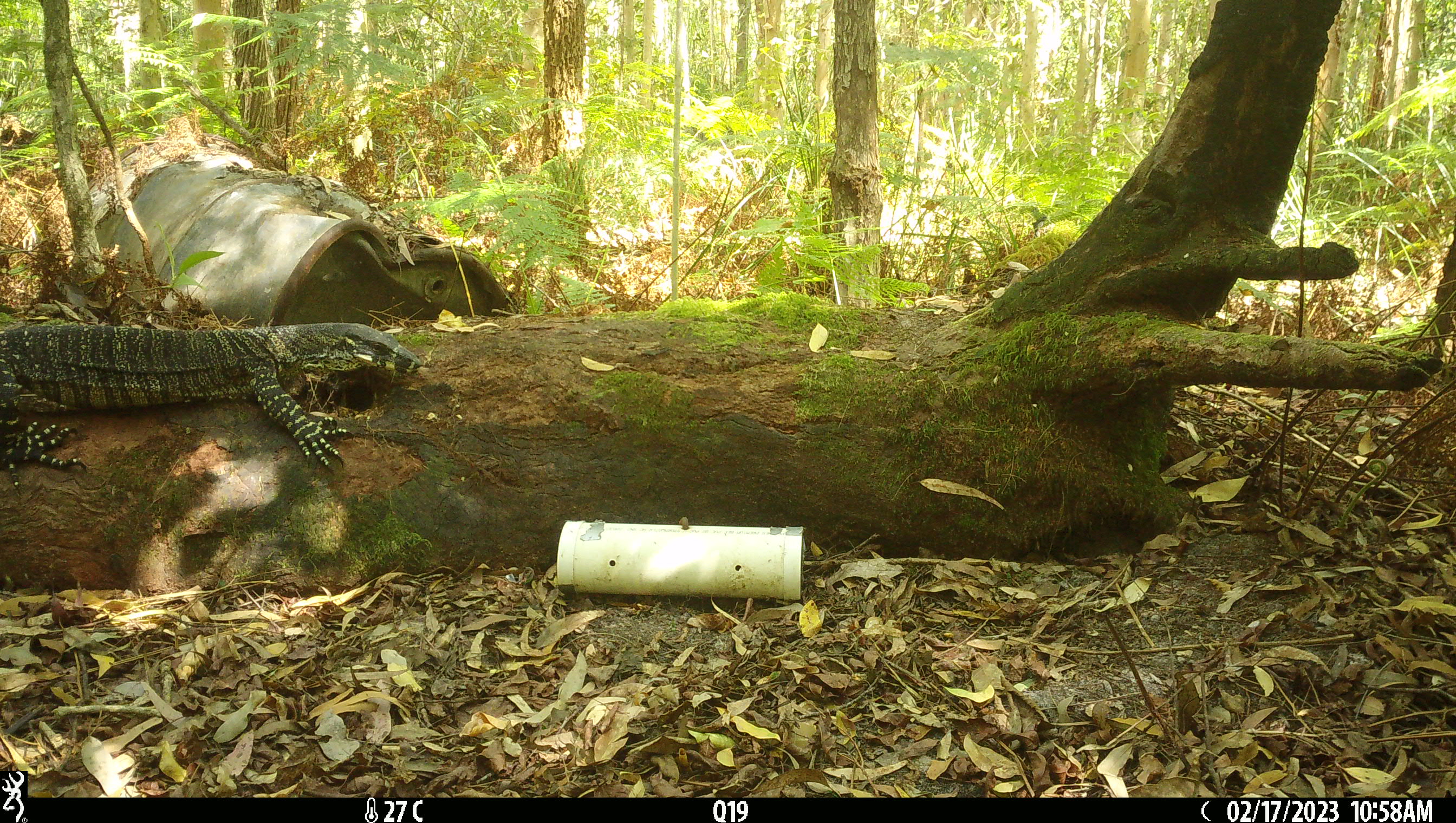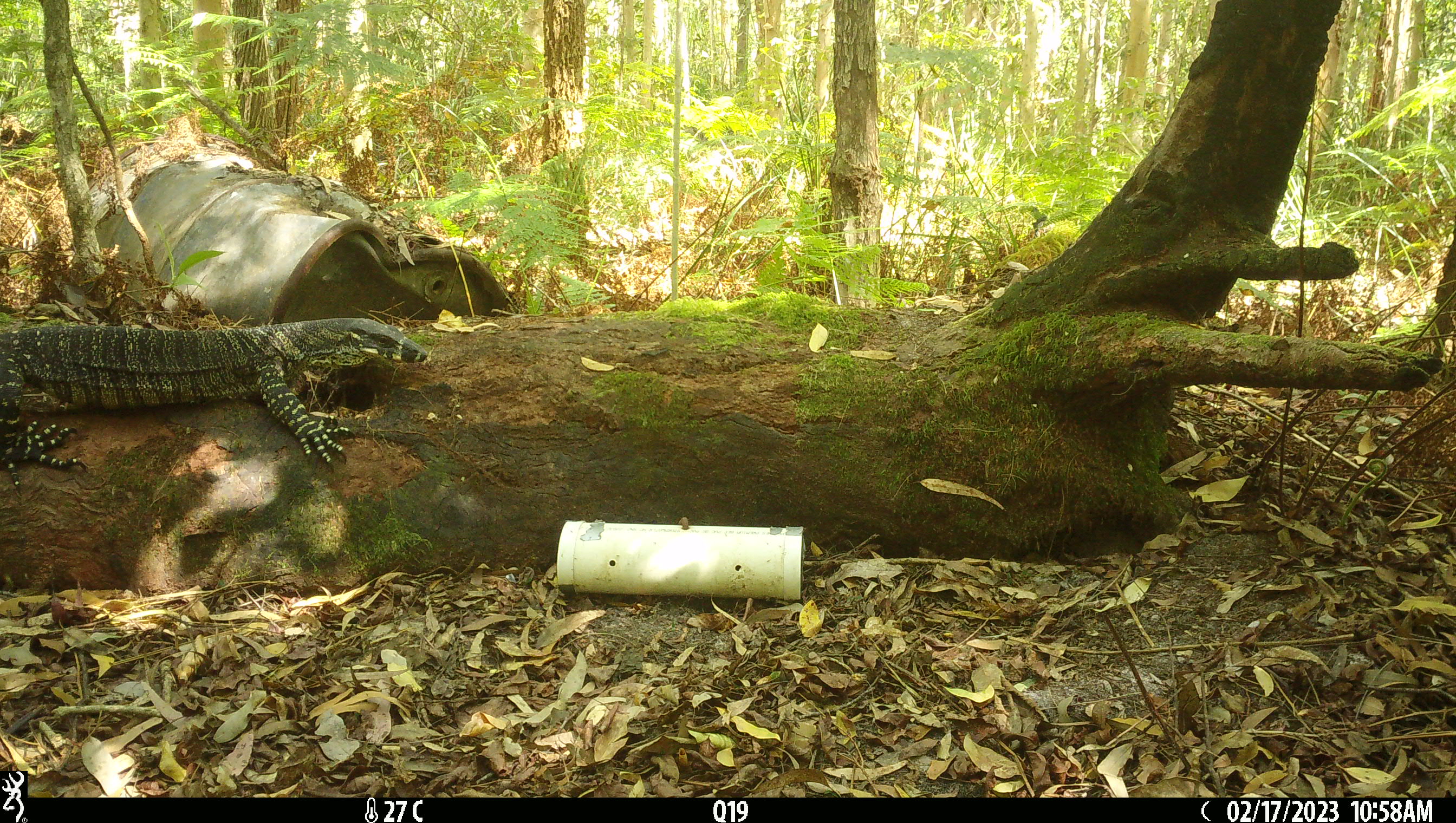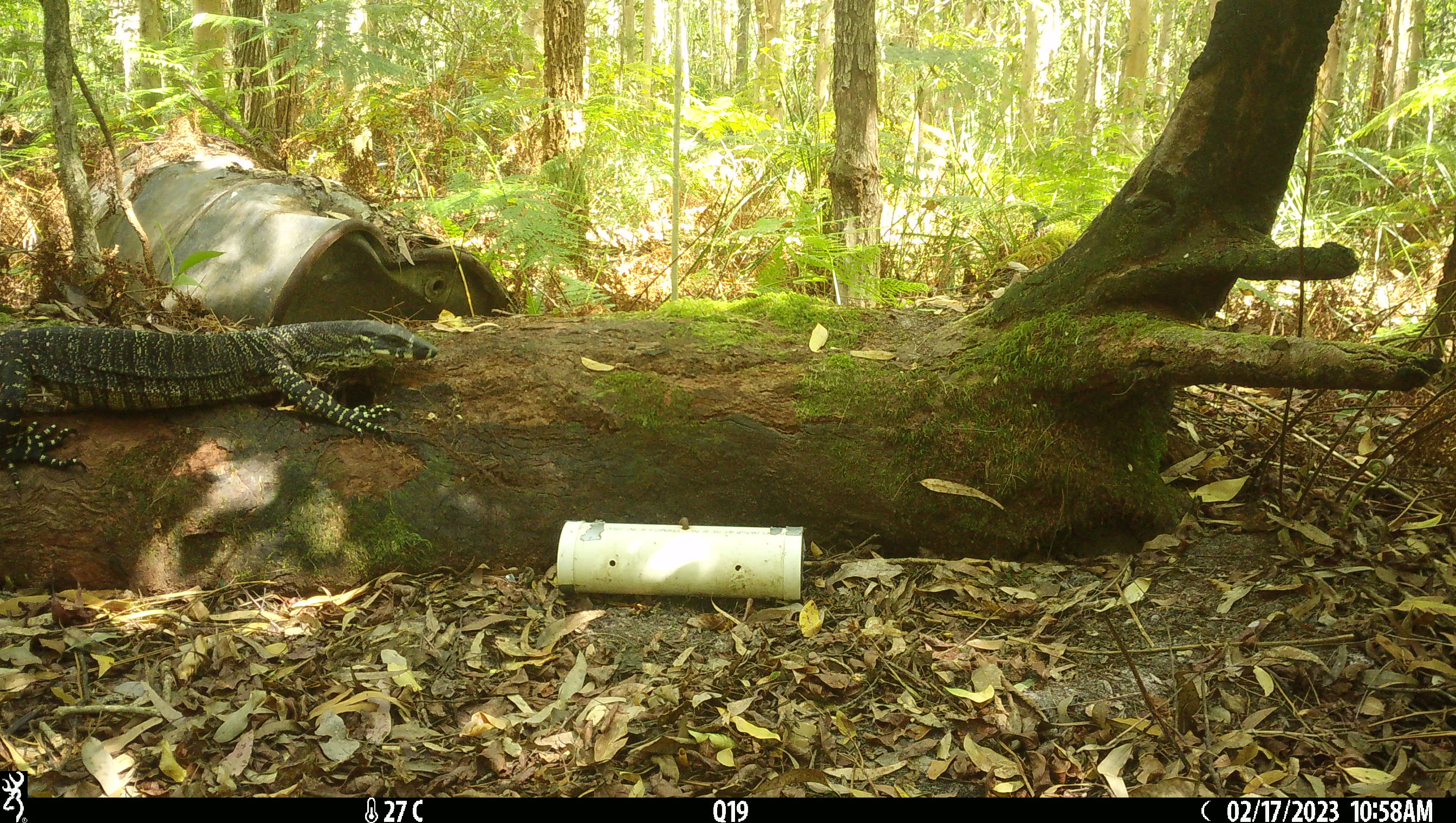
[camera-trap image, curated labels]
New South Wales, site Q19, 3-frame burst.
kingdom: Animalia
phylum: Chordata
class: Reptilia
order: Squamata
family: Varanidae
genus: Varanus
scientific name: Varanus varius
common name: lace monitor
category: goanna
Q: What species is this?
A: Goanna (lace monitor) (Varanus varius).